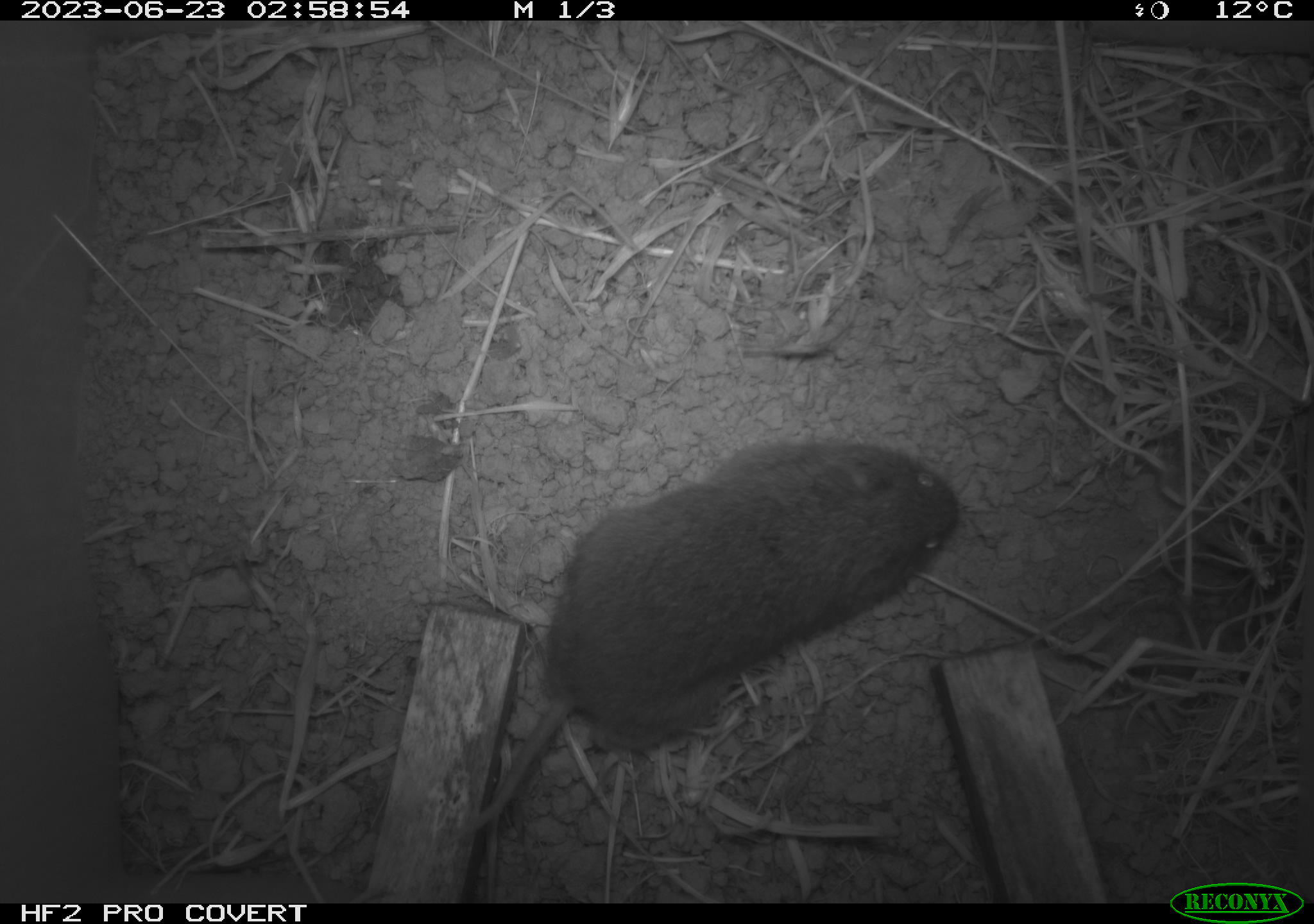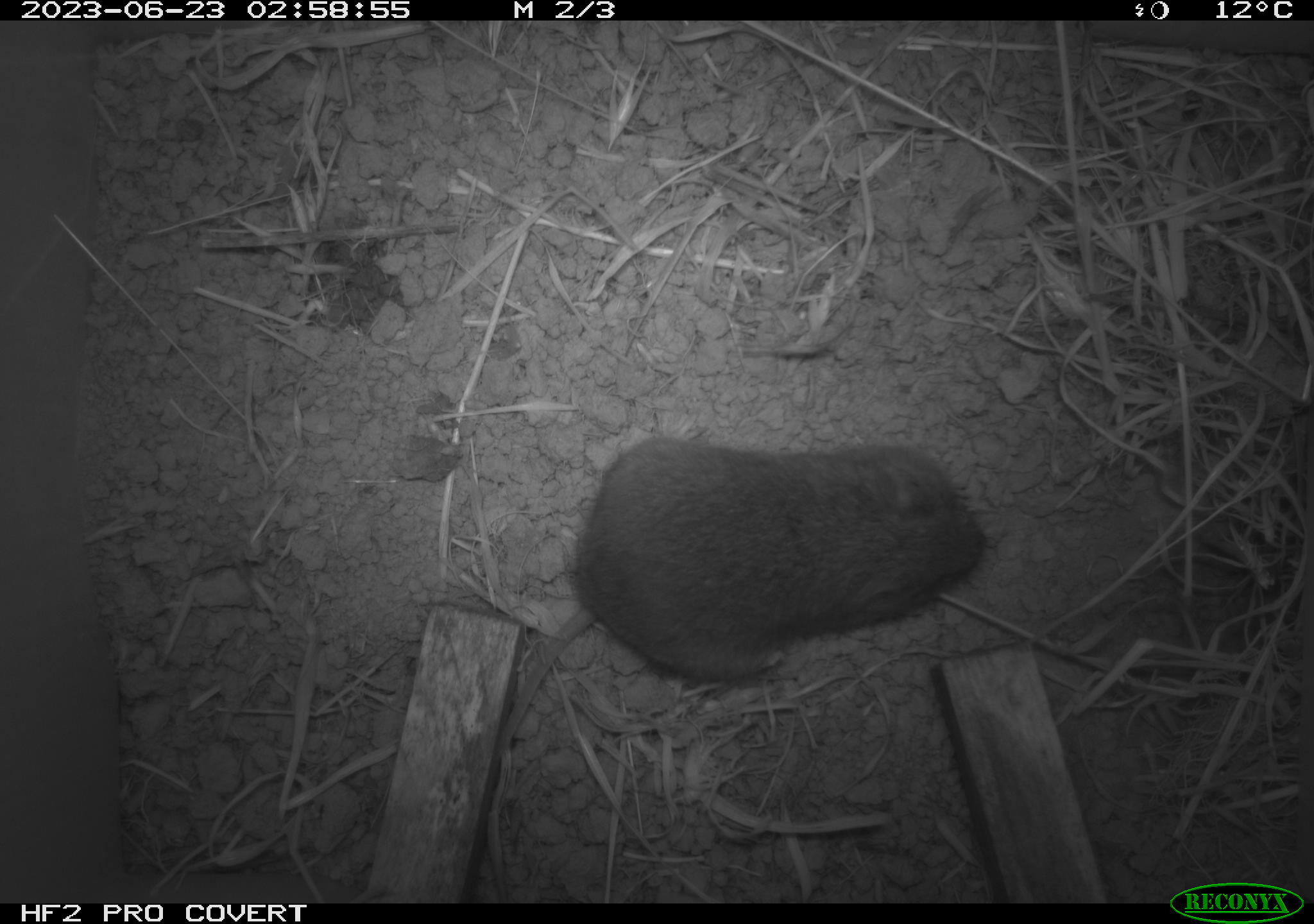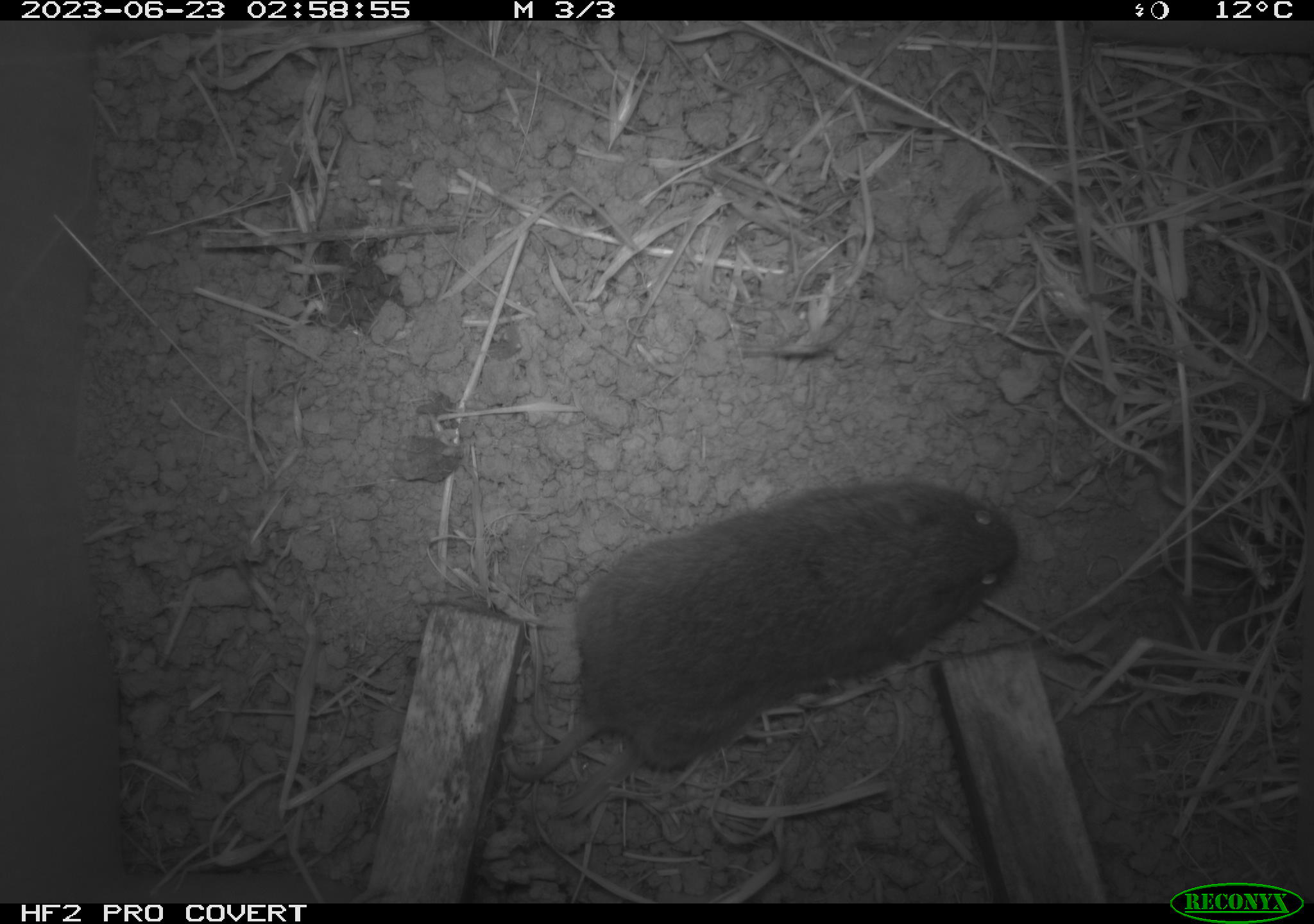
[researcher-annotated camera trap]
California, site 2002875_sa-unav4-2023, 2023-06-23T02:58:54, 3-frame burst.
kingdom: Animalia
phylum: Chordata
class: Mammalia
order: Rodentia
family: Cricetidae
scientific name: Arvicolinae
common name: voles, lemmings, and muskrats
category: arvicolinae subfamily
Arvicolinae subfamily (voles, lemmings, and muskrats) (Arvicolinae).